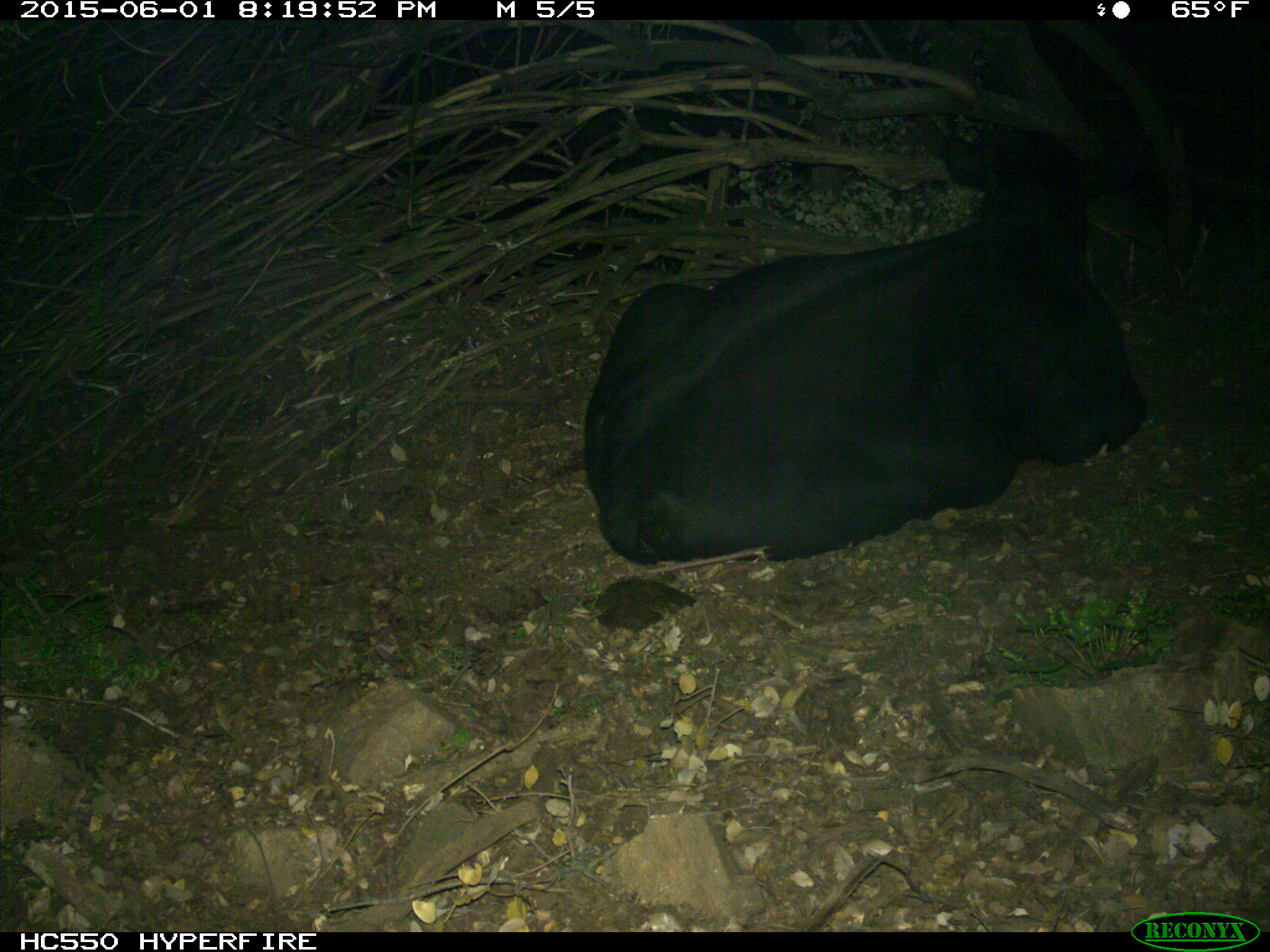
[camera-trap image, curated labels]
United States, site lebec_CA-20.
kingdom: Animalia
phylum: Chordata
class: Mammalia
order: Artiodactyla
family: Bovidae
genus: Bos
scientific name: Bos taurus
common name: domestic cow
Bos taurus (domestic cow).